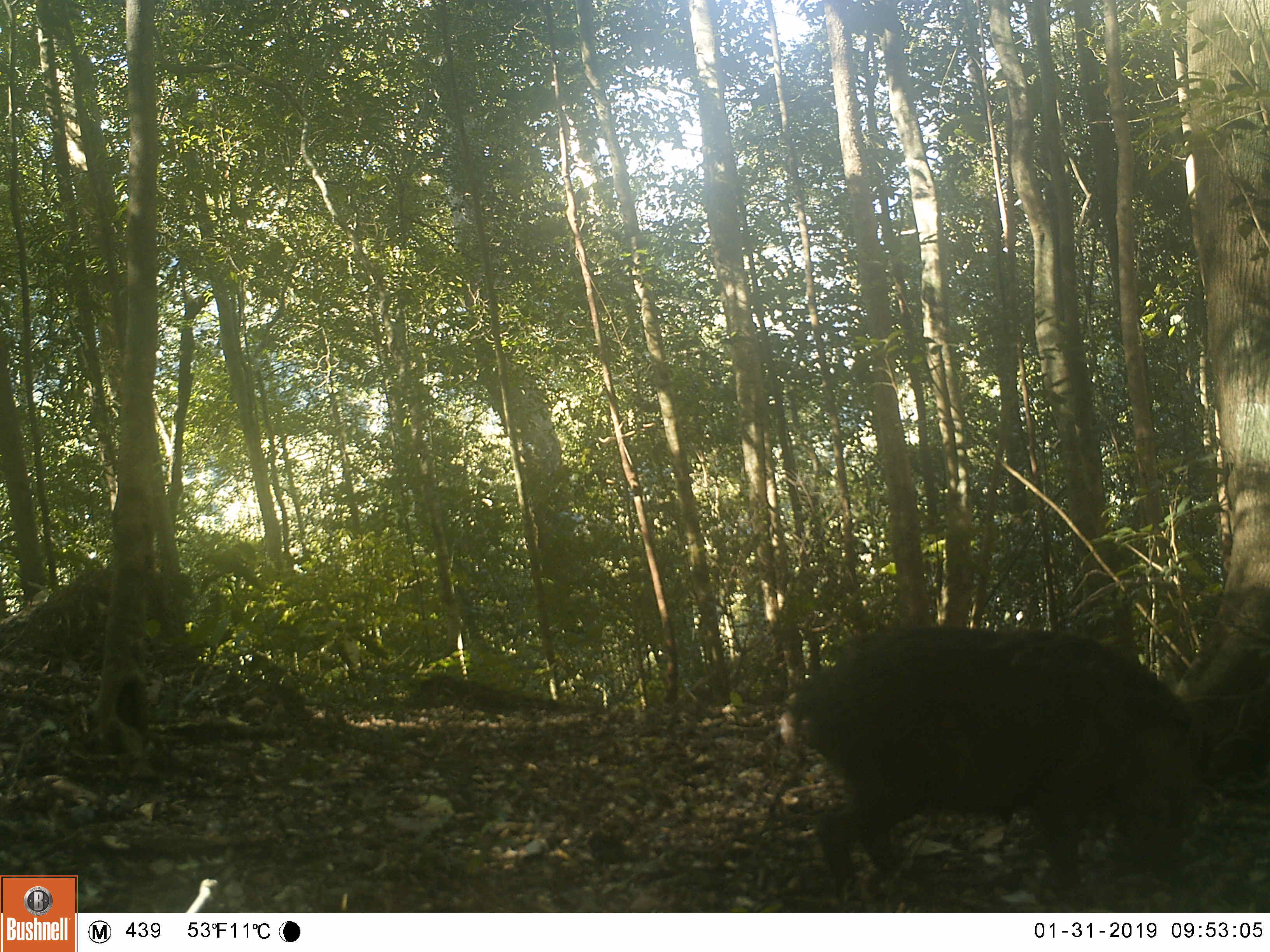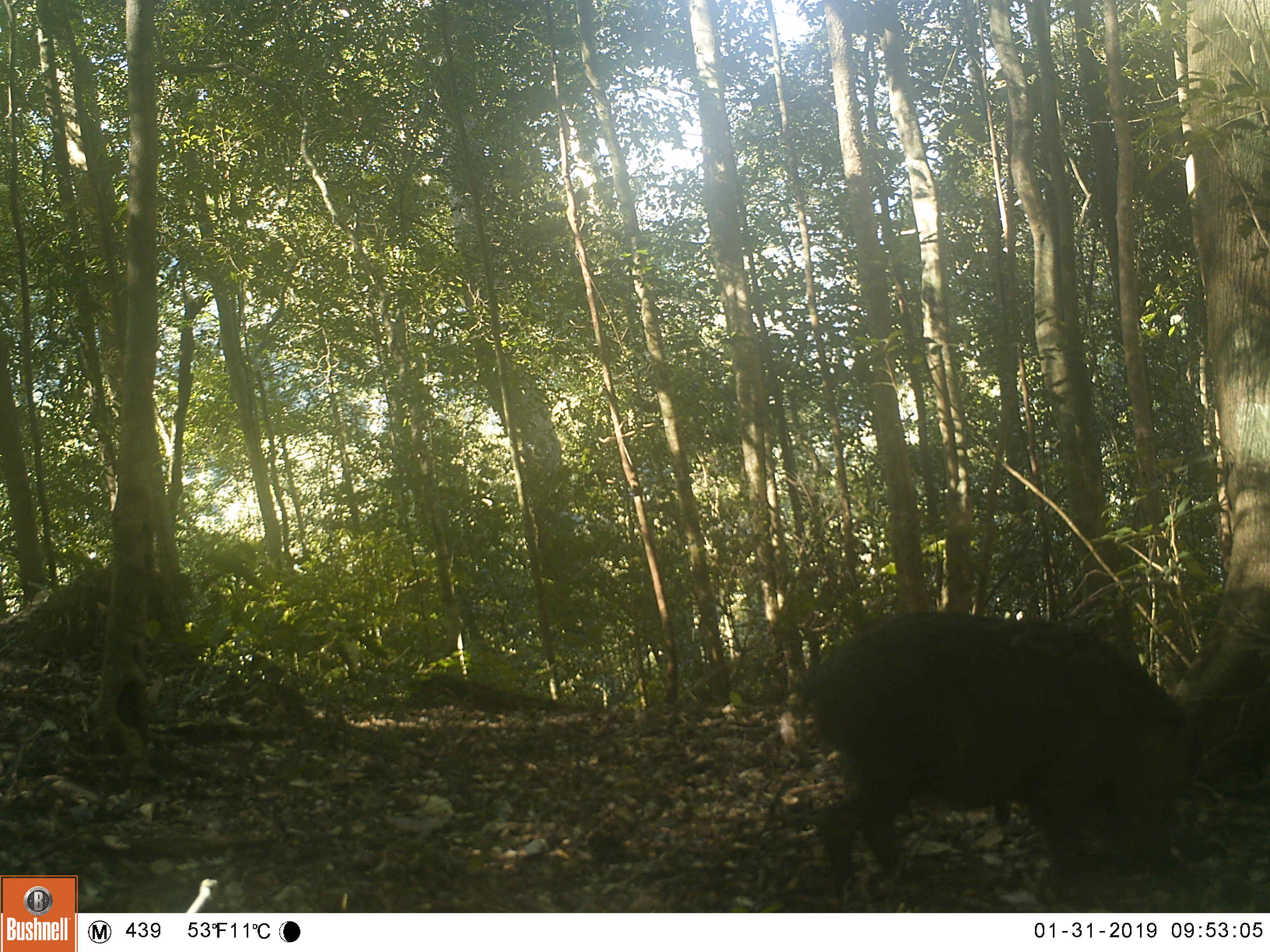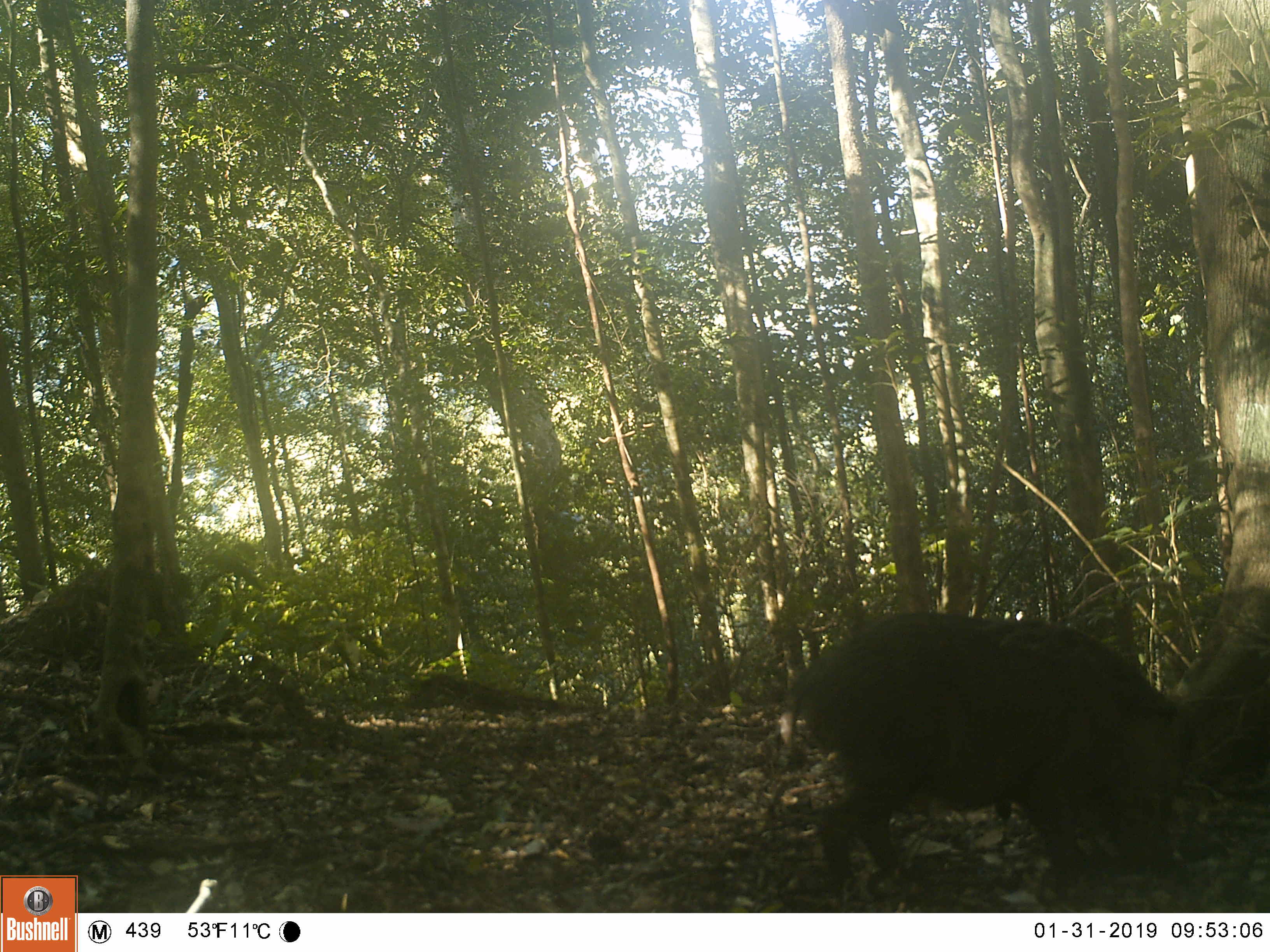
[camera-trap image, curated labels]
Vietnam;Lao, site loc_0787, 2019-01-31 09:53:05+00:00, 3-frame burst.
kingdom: Animalia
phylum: Chordata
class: Mammalia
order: Artiodactyla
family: Suidae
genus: Sus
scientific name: Sus scrofa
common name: eurasian wild pig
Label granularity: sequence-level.